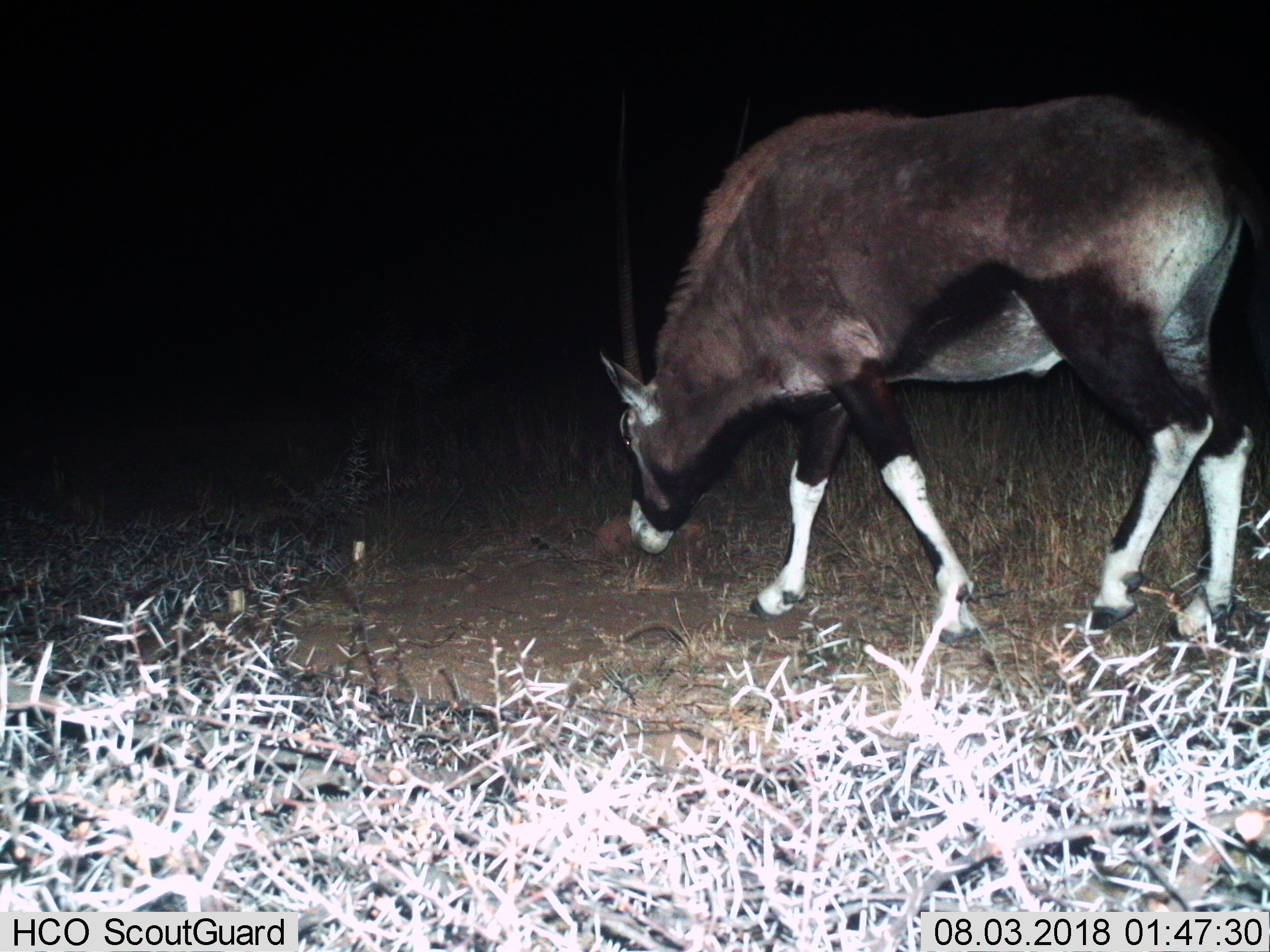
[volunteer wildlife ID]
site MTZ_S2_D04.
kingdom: Animalia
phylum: Chordata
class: Mammalia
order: Artiodactyla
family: Bovidae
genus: Oryx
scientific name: Oryx gazella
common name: gemsbok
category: oryx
Oryx (gemsbok) (Oryx gazella), count 1. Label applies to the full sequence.